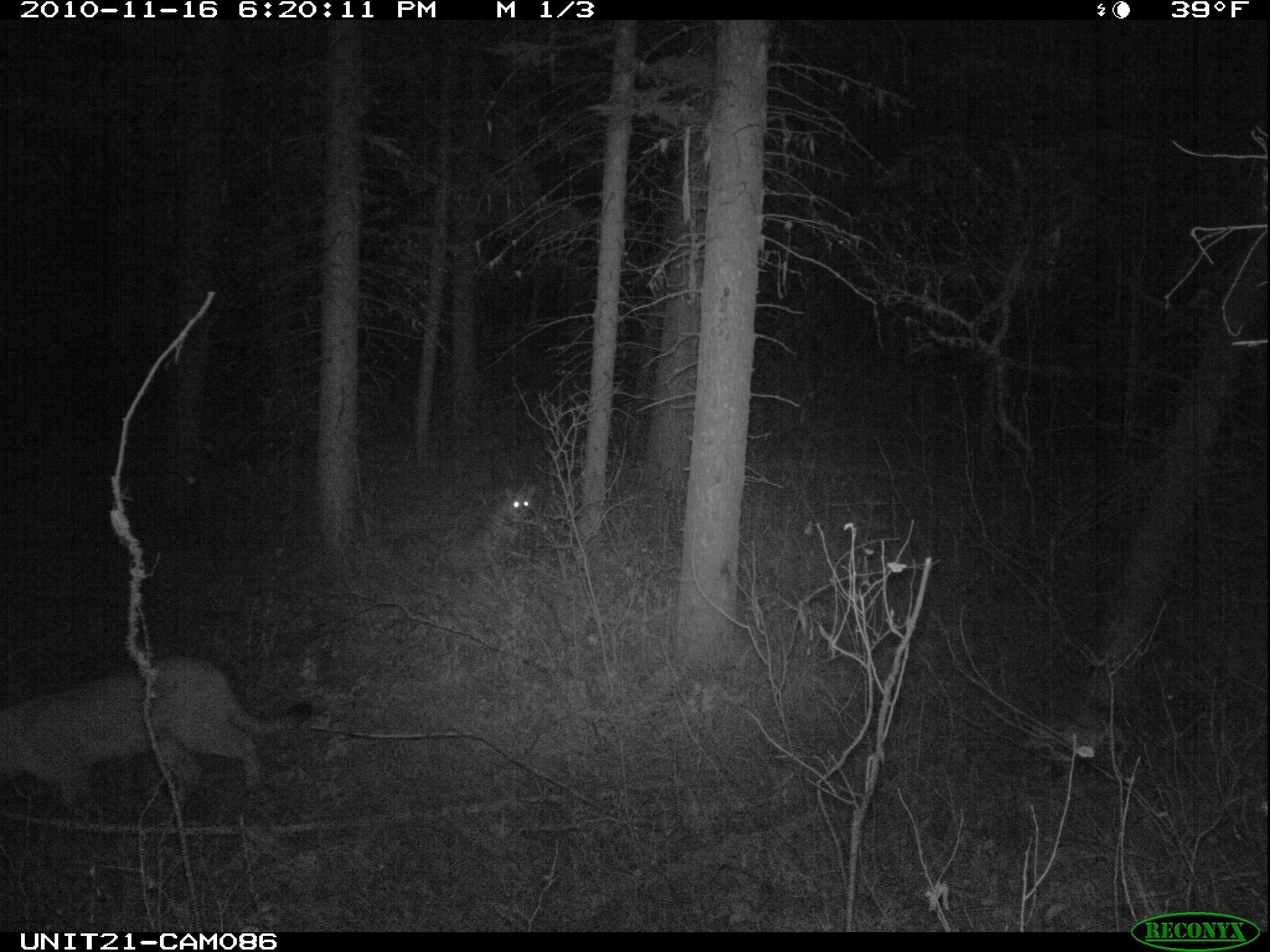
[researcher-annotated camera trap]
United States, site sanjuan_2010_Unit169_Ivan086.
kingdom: Animalia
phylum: Chordata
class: Mammalia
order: Carnivora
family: Felidae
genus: Puma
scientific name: Puma concolor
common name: mountain lion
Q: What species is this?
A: Puma concolor (mountain lion).